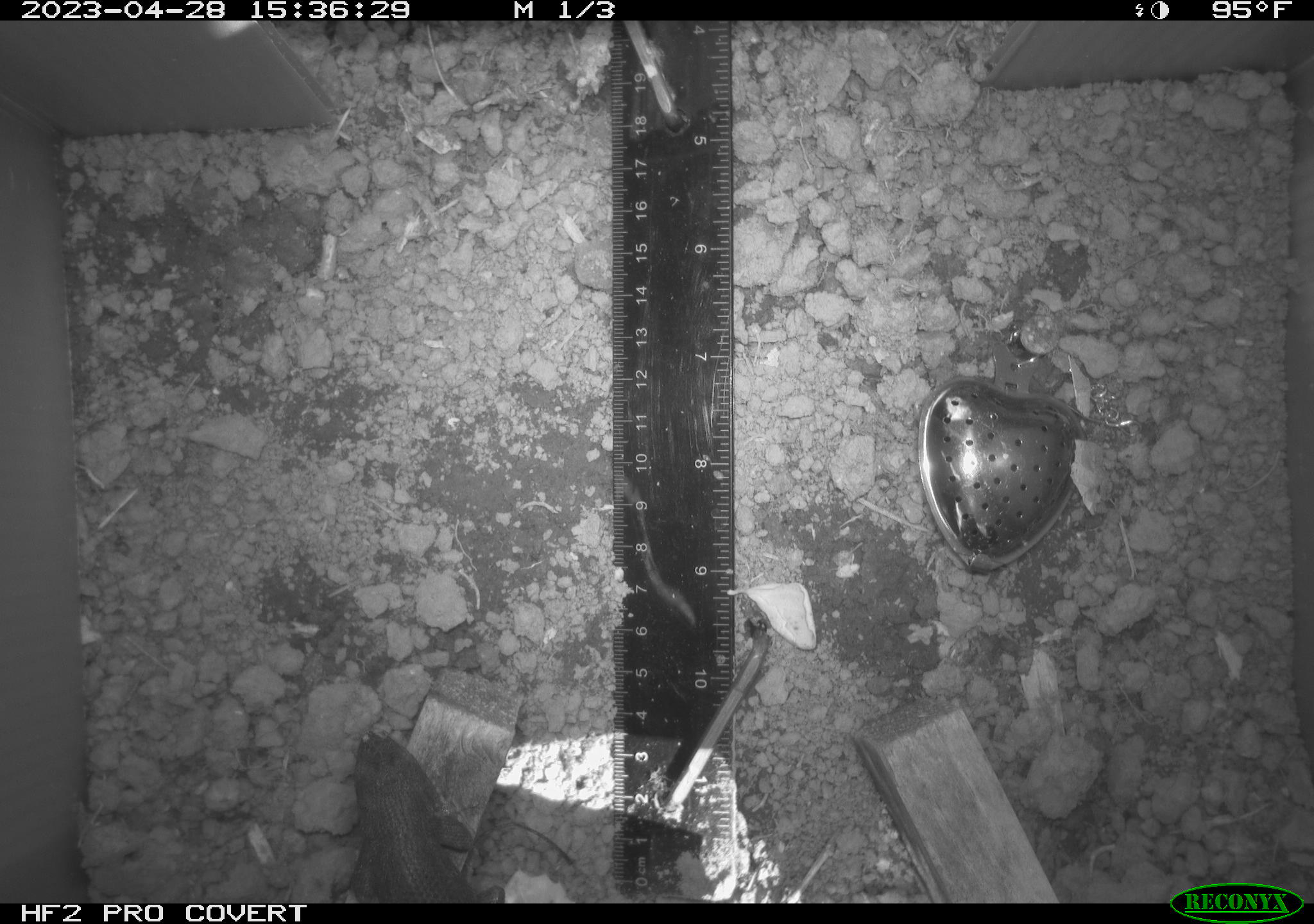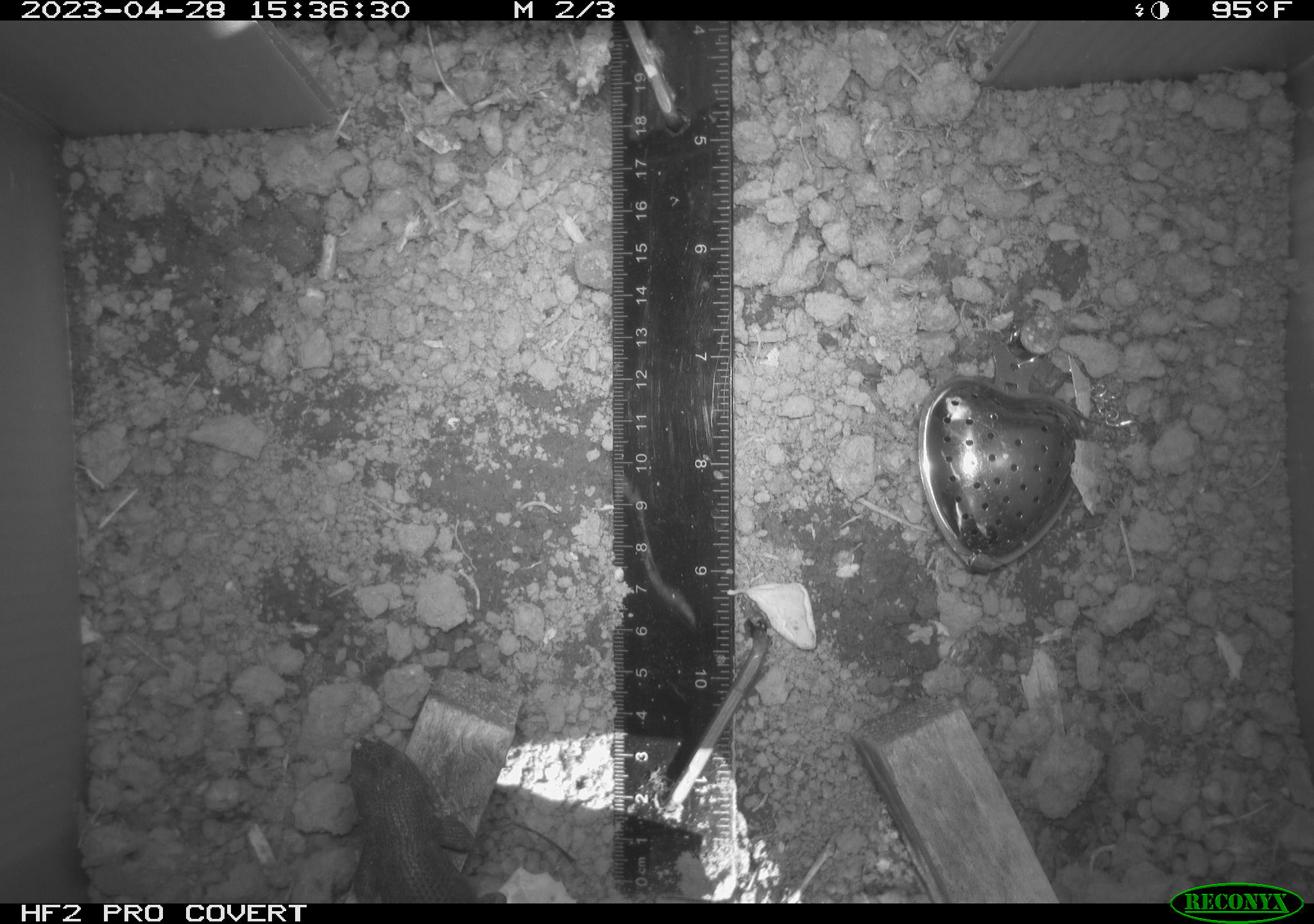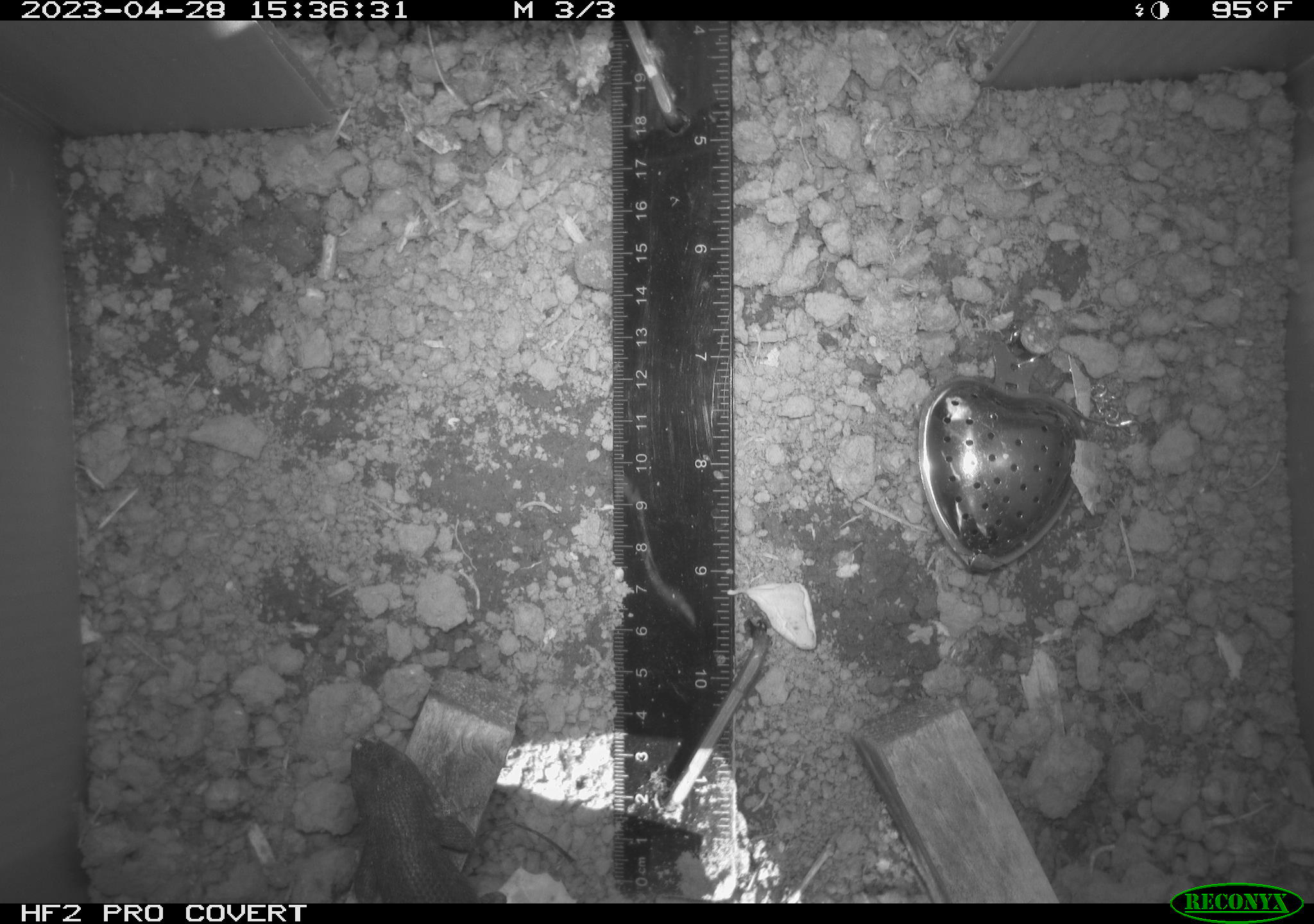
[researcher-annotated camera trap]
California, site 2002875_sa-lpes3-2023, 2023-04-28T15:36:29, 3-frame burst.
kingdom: Animalia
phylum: Chordata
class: Reptilia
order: Squamata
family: Phrynosomatidae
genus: Sceloporus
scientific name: Sceloporus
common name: spiny lizards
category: sceloporus species